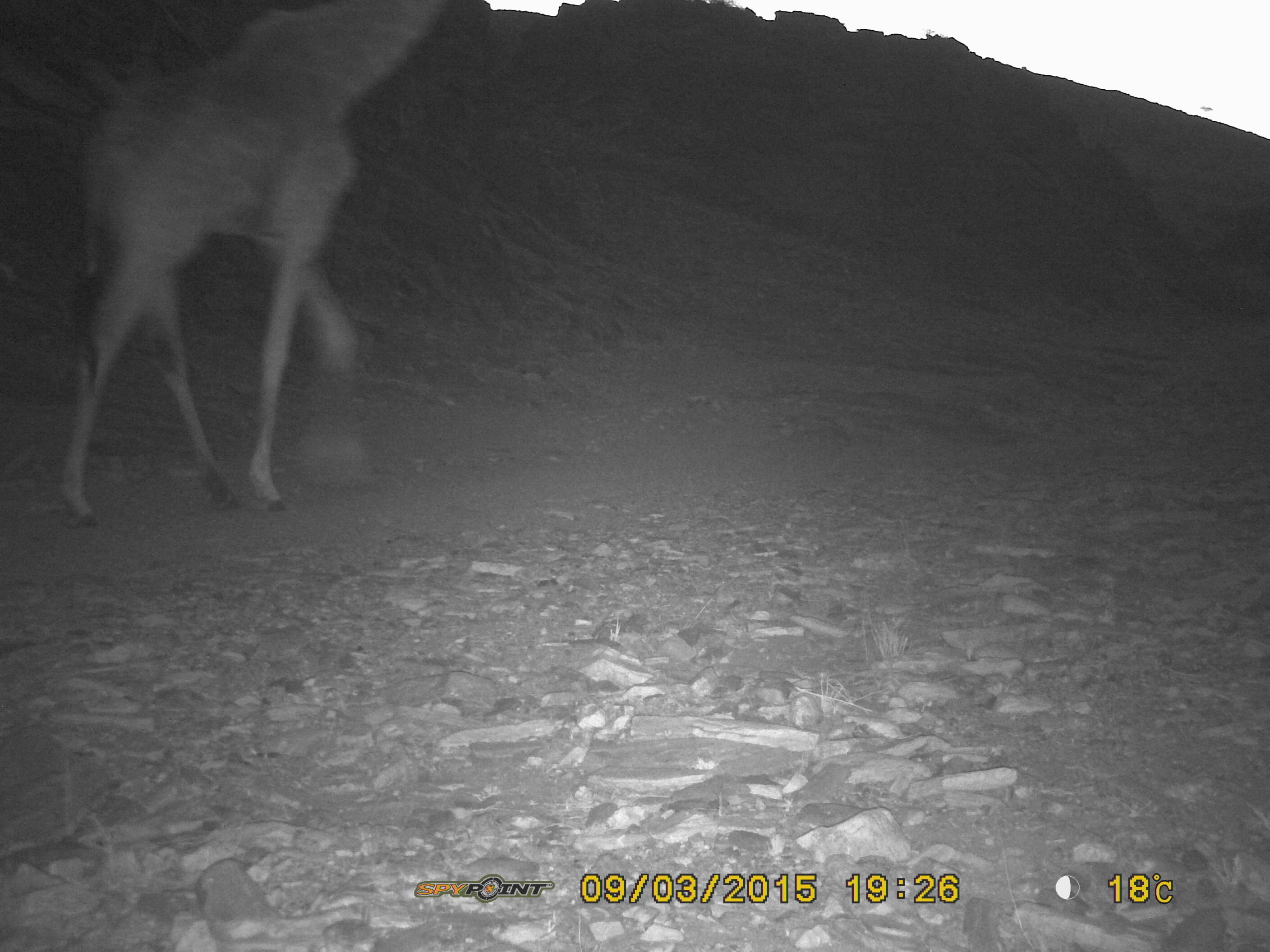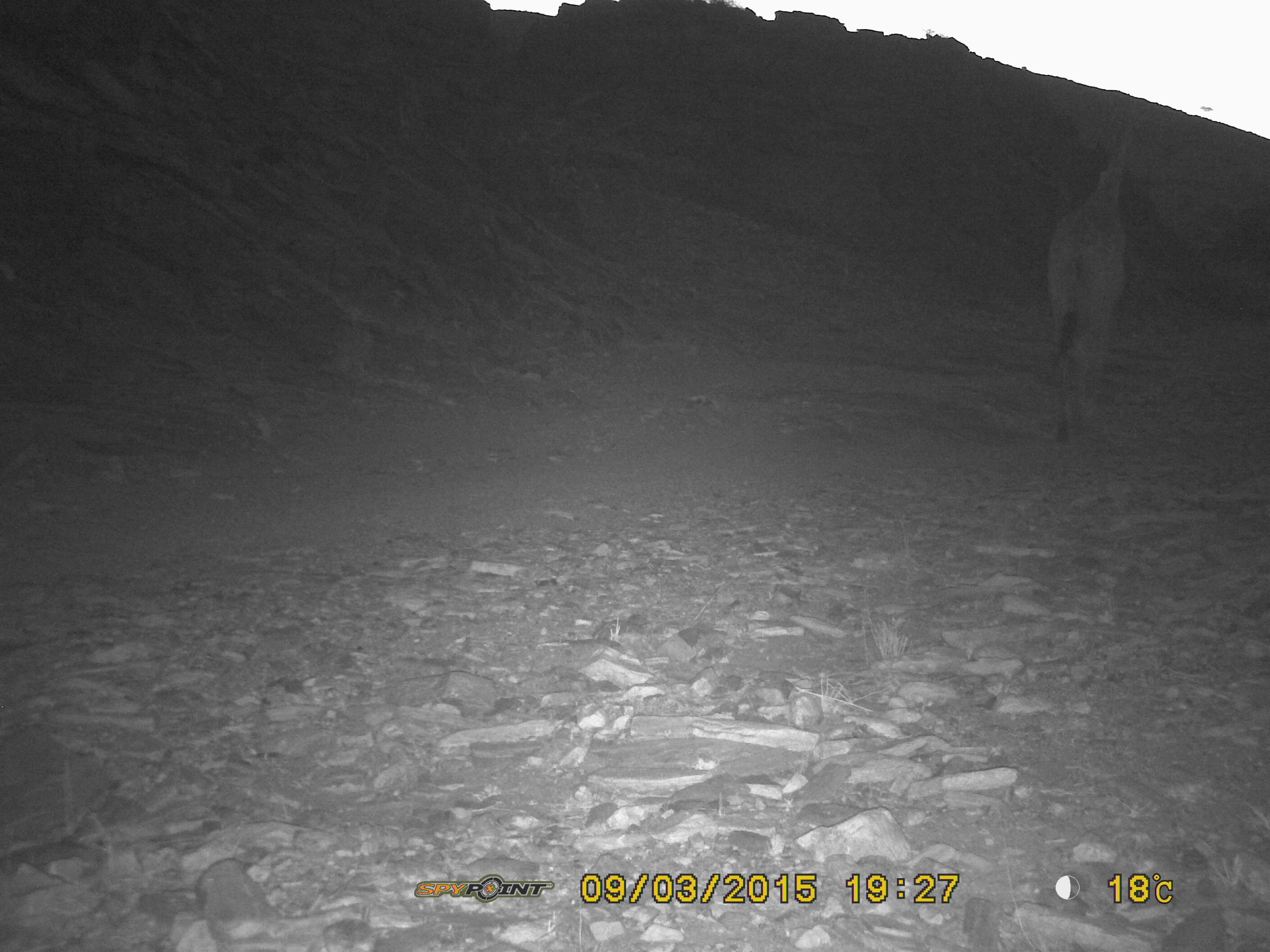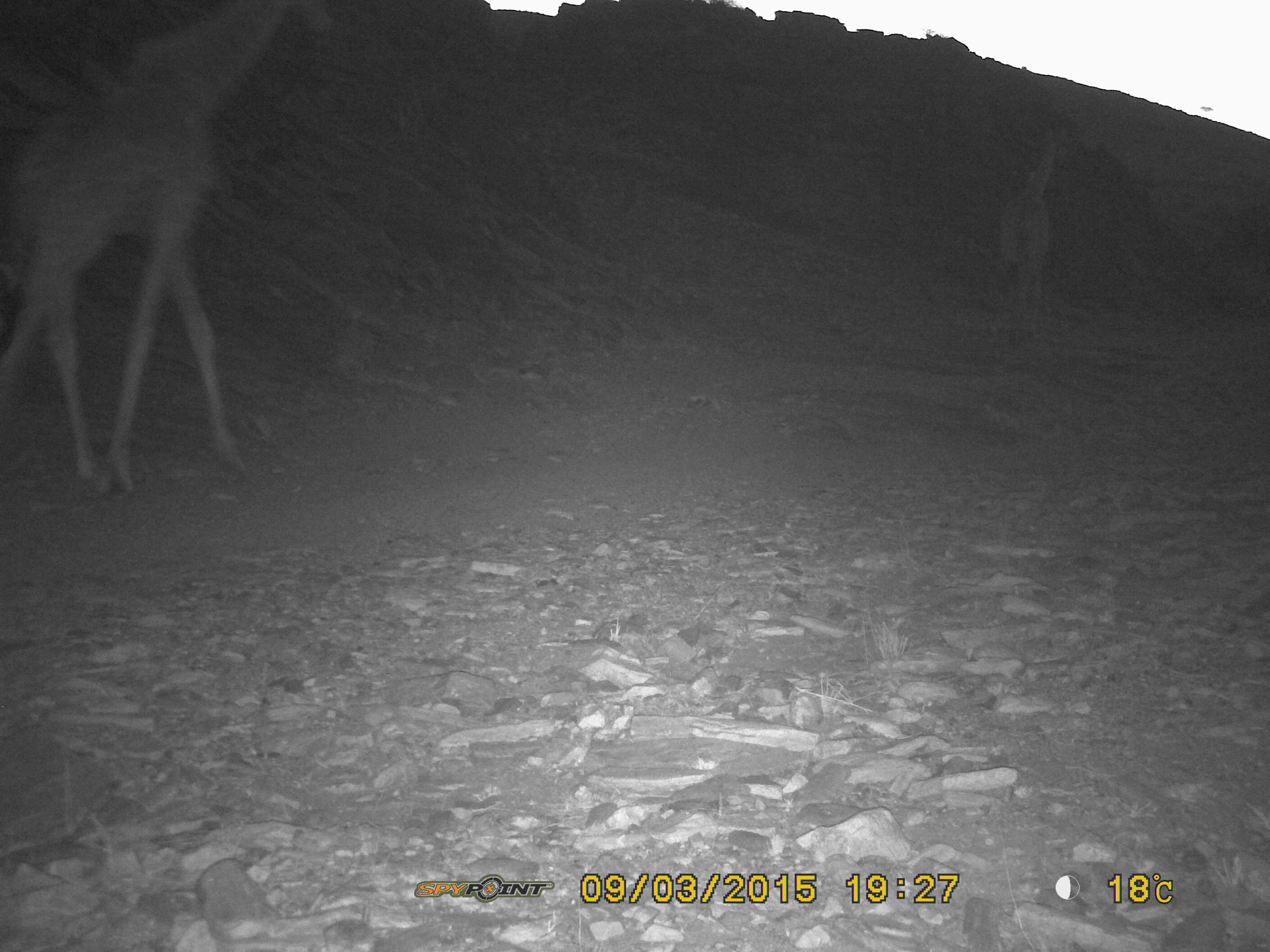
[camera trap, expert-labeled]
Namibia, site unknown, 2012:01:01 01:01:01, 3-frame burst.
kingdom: Animalia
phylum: Chordata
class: Mammalia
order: Artiodactyla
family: Giraffidae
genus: Giraffa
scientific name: Giraffa camelopardalis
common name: giraffe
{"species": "Giraffa camelopardalis (giraffe)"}